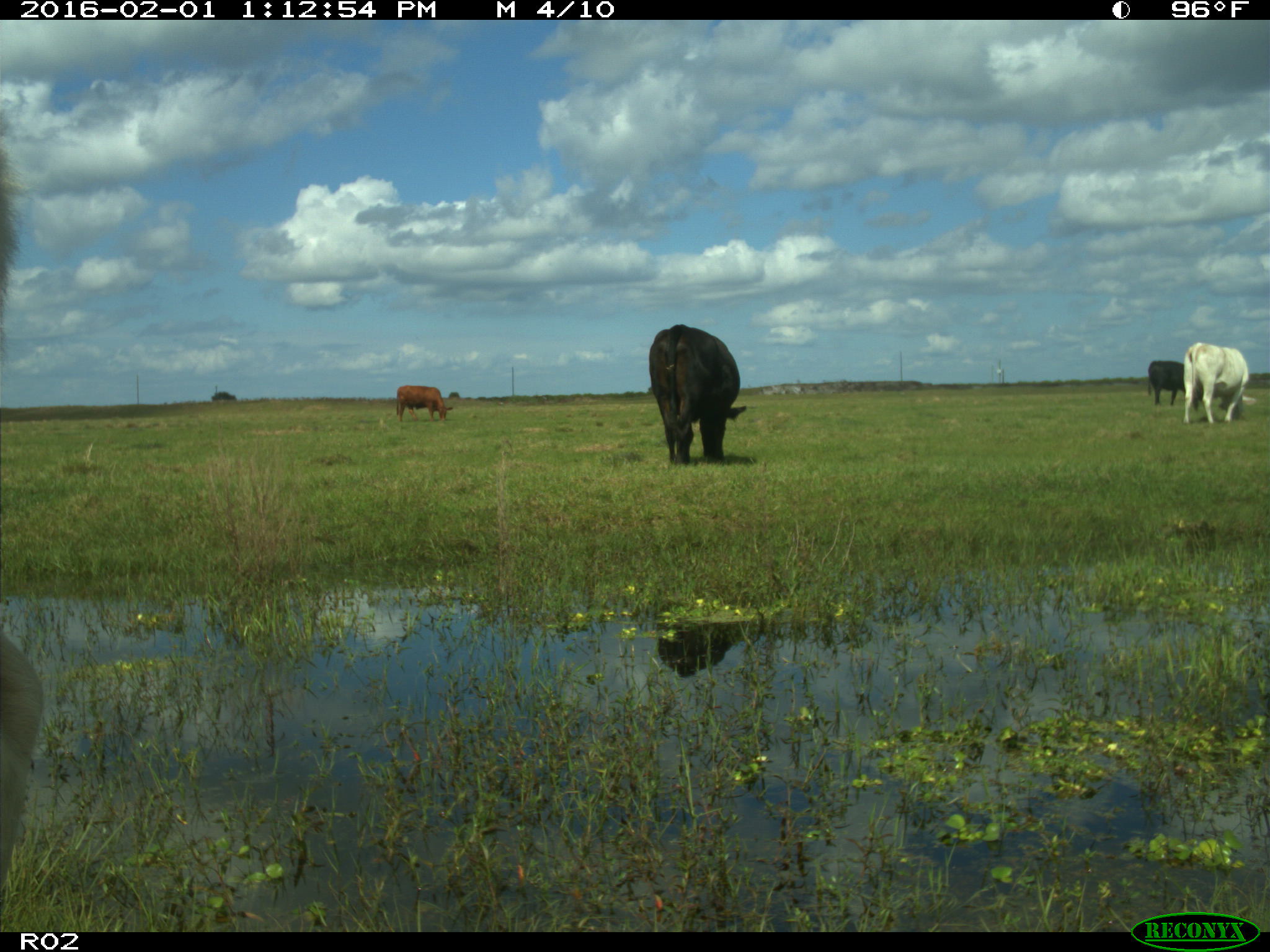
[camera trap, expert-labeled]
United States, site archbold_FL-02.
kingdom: Animalia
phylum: Chordata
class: Mammalia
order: Artiodactyla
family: Bovidae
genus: Bos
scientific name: Bos taurus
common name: domestic cow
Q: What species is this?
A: Bos taurus (domestic cow).